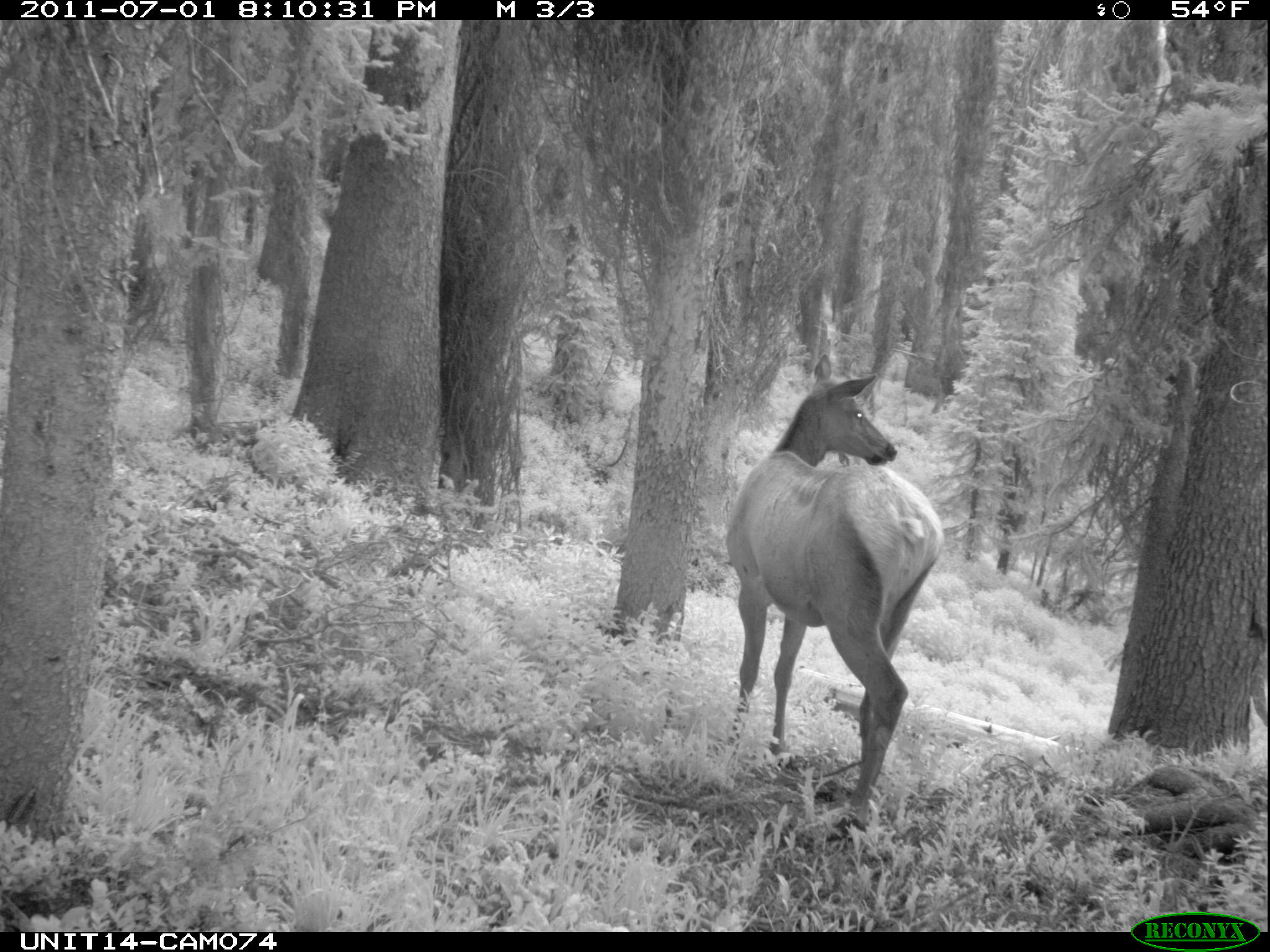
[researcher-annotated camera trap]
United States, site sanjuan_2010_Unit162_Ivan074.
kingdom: Animalia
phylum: Chordata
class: Mammalia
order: Artiodactyla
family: Cervidae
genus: Cervus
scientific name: Cervus elaphus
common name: red deer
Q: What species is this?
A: Cervus elaphus (red deer).